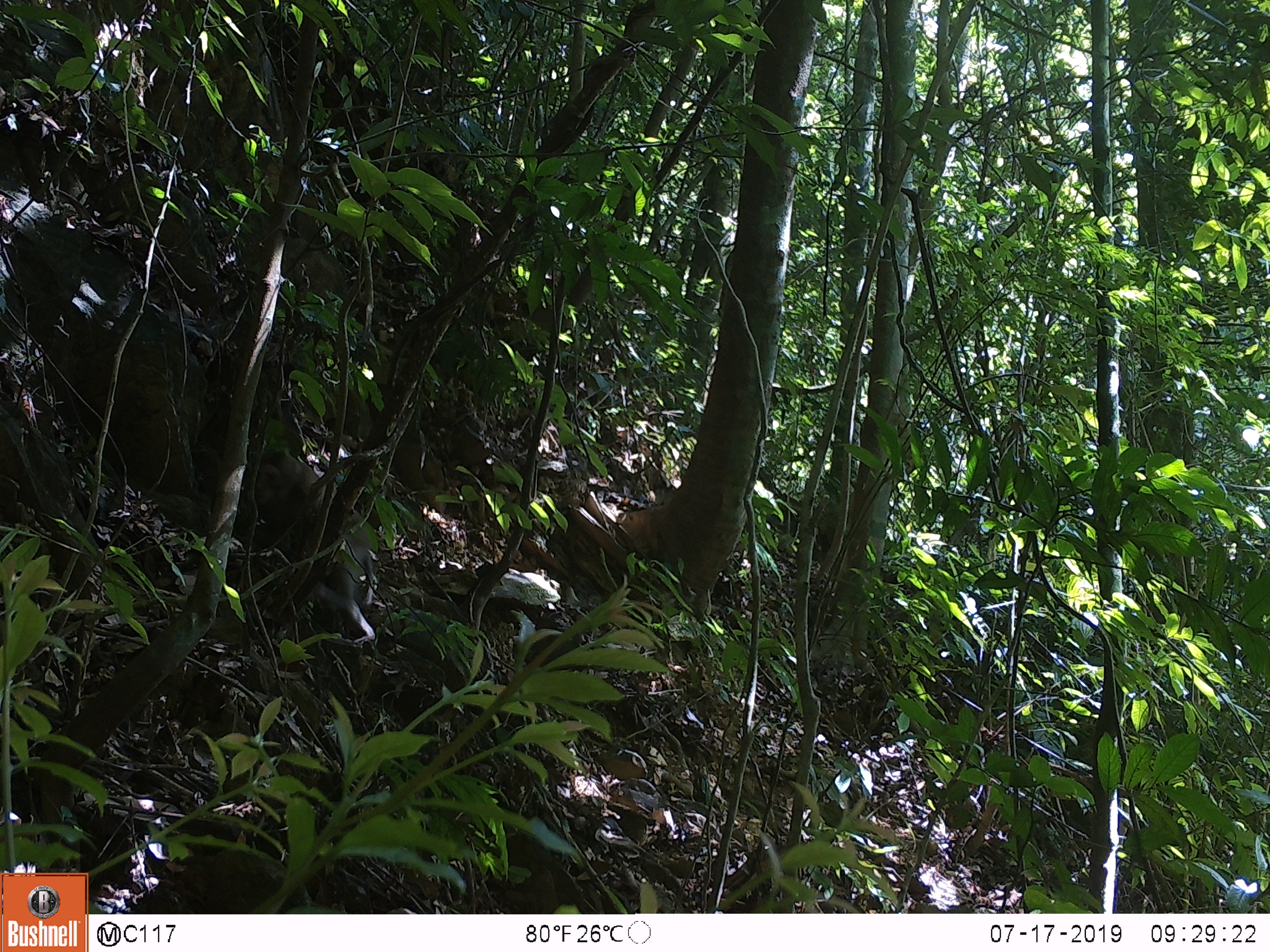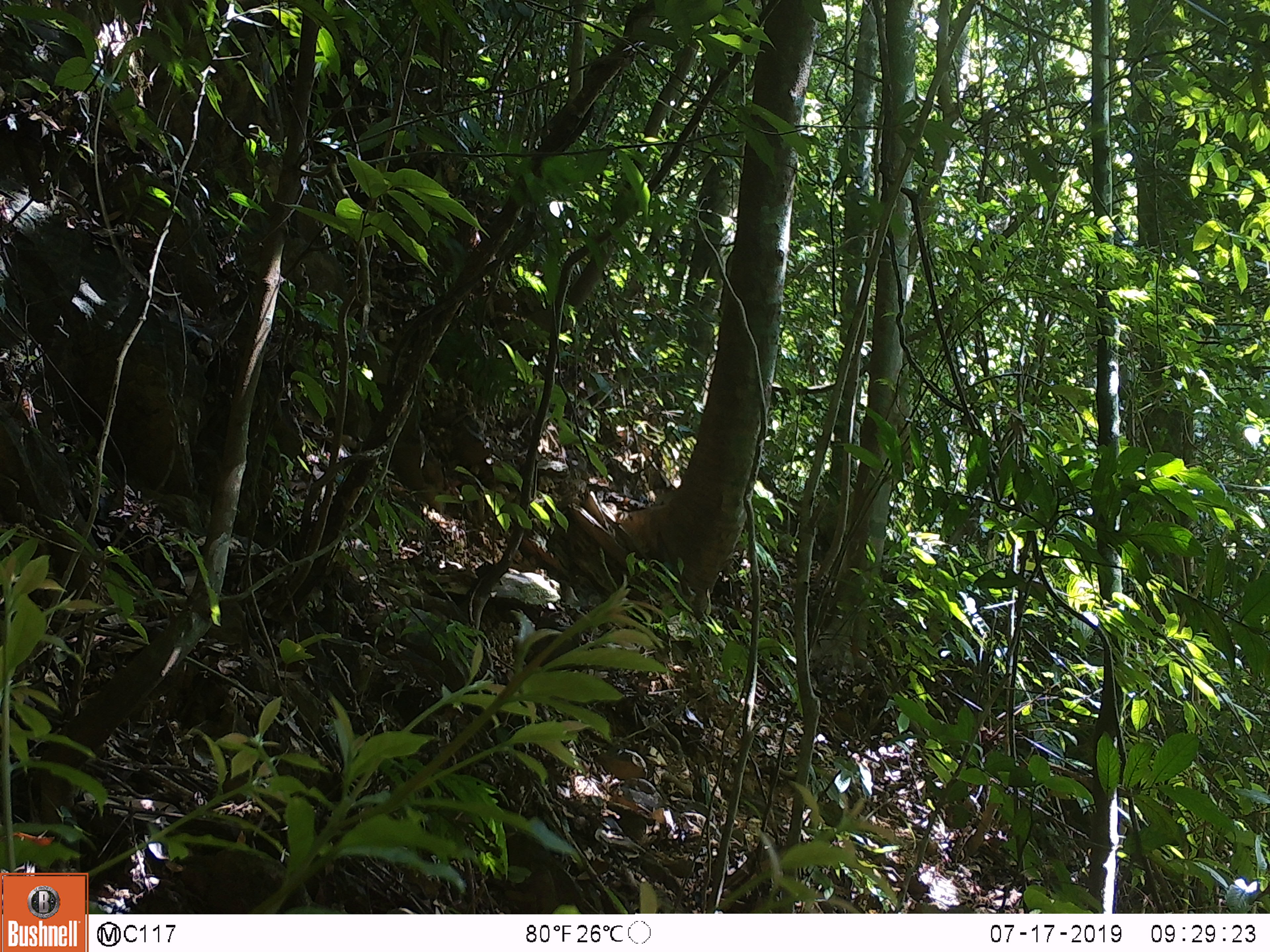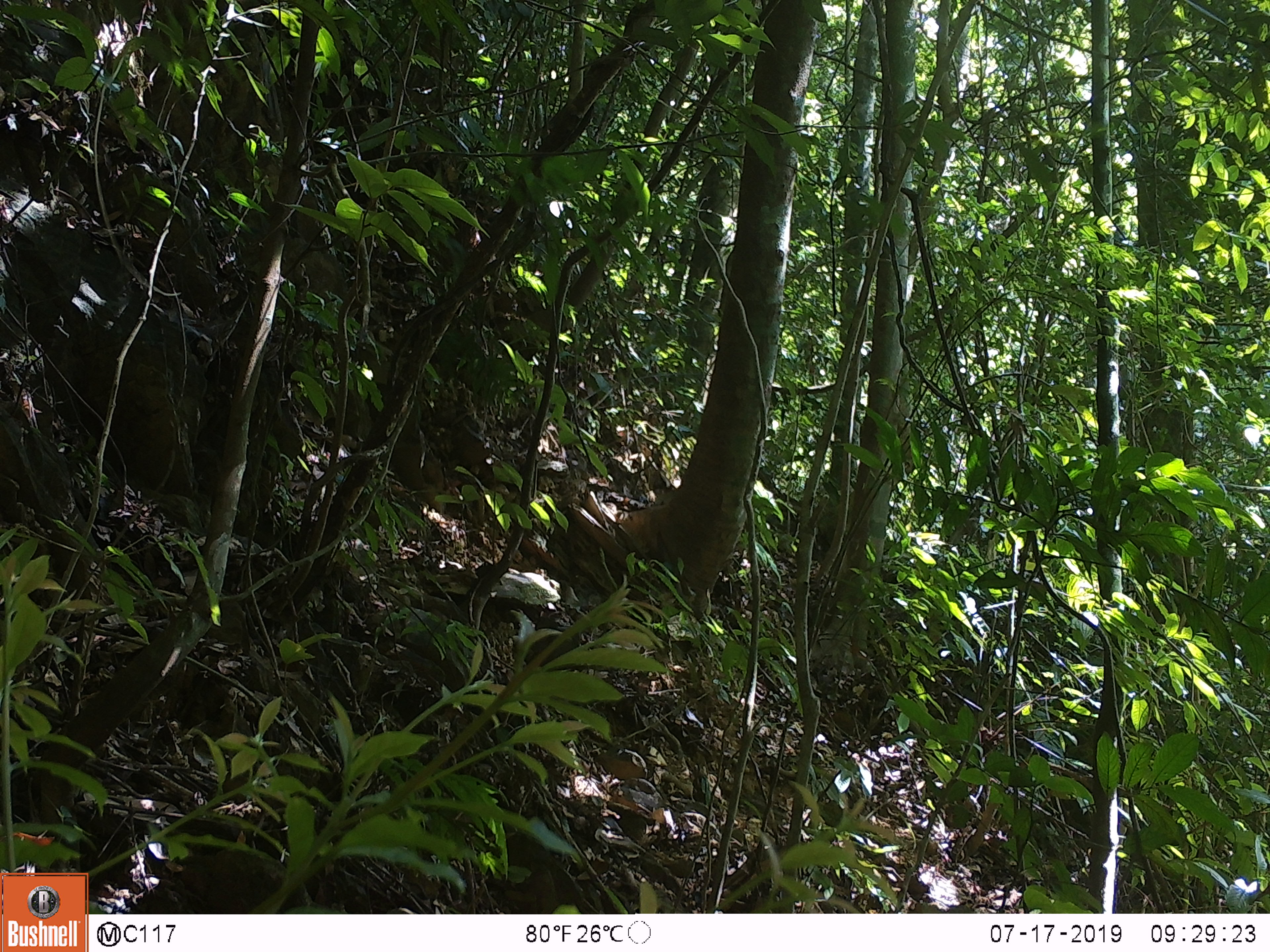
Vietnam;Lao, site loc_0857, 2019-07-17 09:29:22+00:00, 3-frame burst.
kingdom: Animalia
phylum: Chordata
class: Mammalia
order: Primates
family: Cercopithecidae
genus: Macaca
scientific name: Macaca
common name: macaque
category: macaque not stump tailed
Macaque not stump tailed (macaque) (Macaca). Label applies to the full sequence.